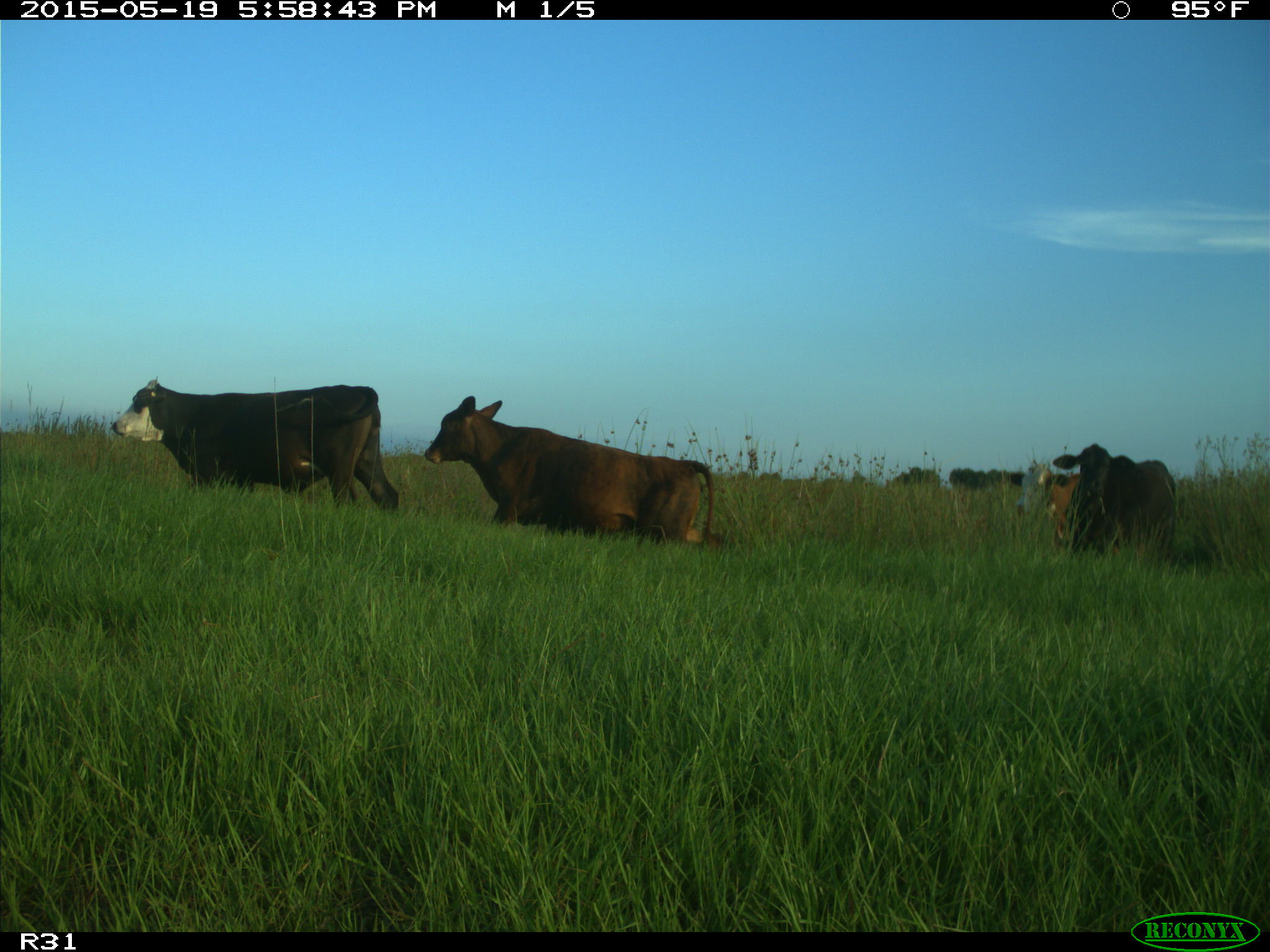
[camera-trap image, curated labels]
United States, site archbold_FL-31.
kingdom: Animalia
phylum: Chordata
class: Mammalia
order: Artiodactyla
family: Bovidae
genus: Bos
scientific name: Bos taurus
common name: domestic cow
Bos taurus (domestic cow).